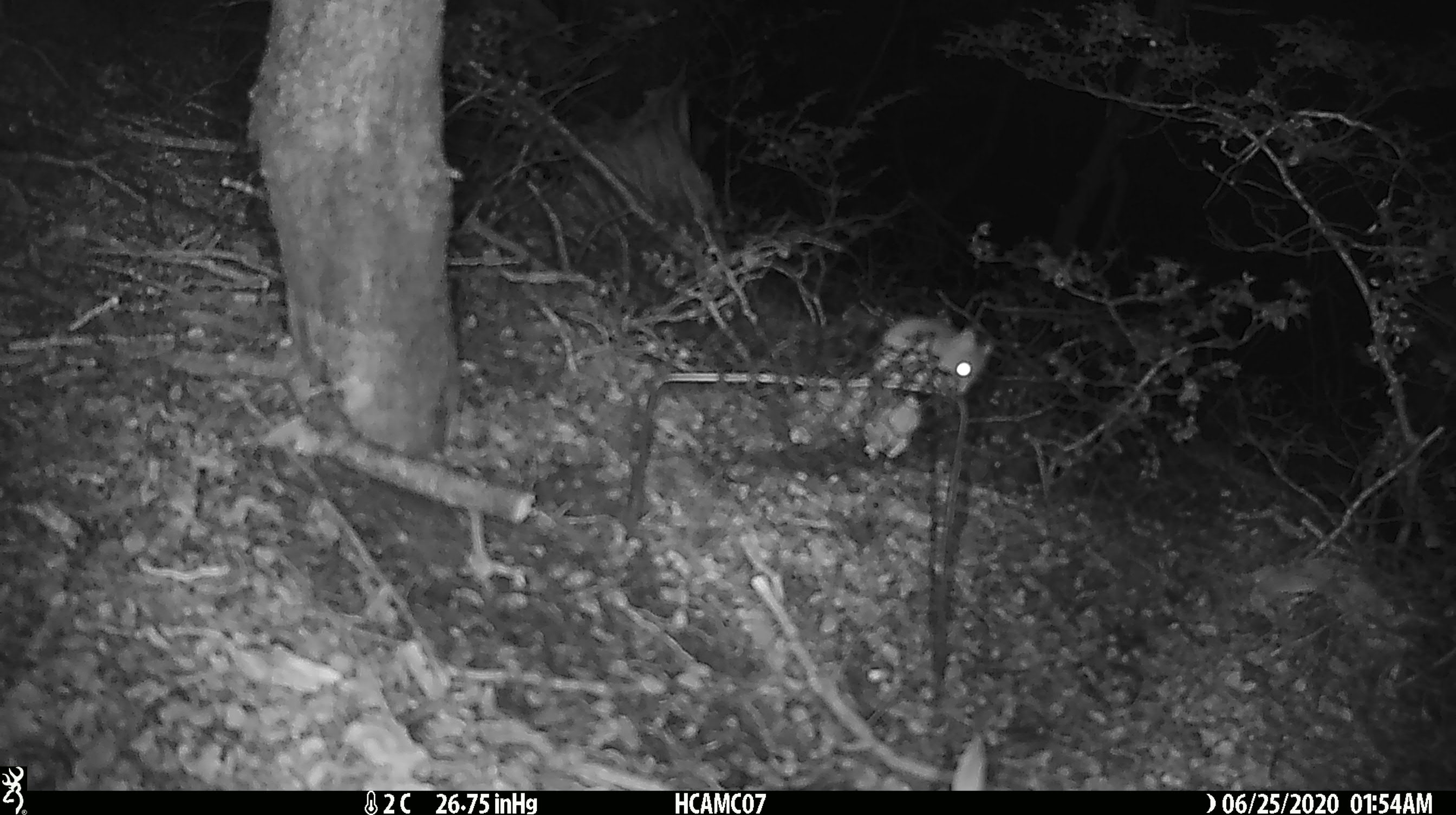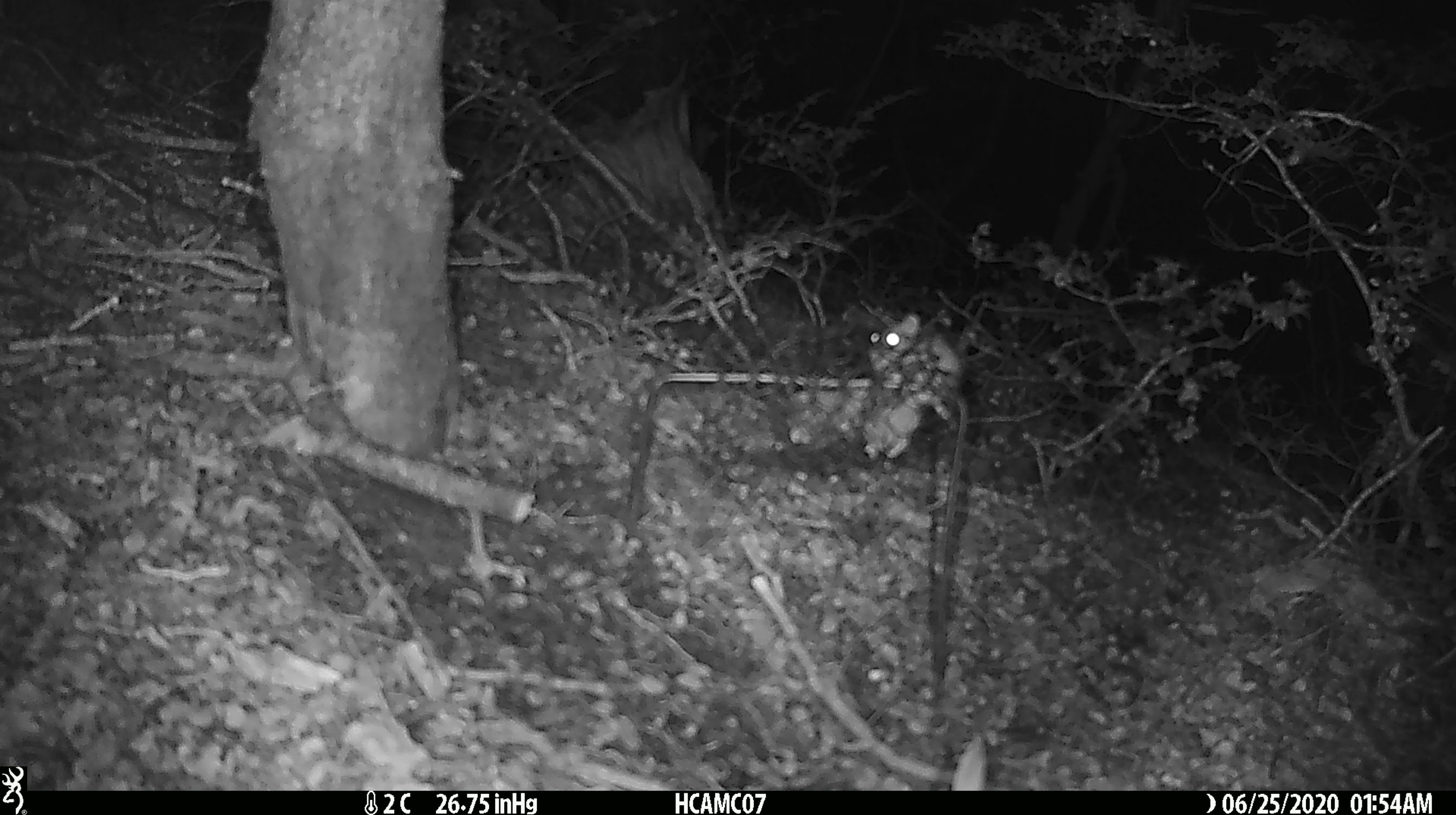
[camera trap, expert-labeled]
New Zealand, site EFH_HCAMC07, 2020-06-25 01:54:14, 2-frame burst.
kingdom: Animalia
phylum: Chordata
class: Mammalia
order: Rodentia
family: Muridae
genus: Mus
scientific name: Mus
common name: mouse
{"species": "mouse (Mus)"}